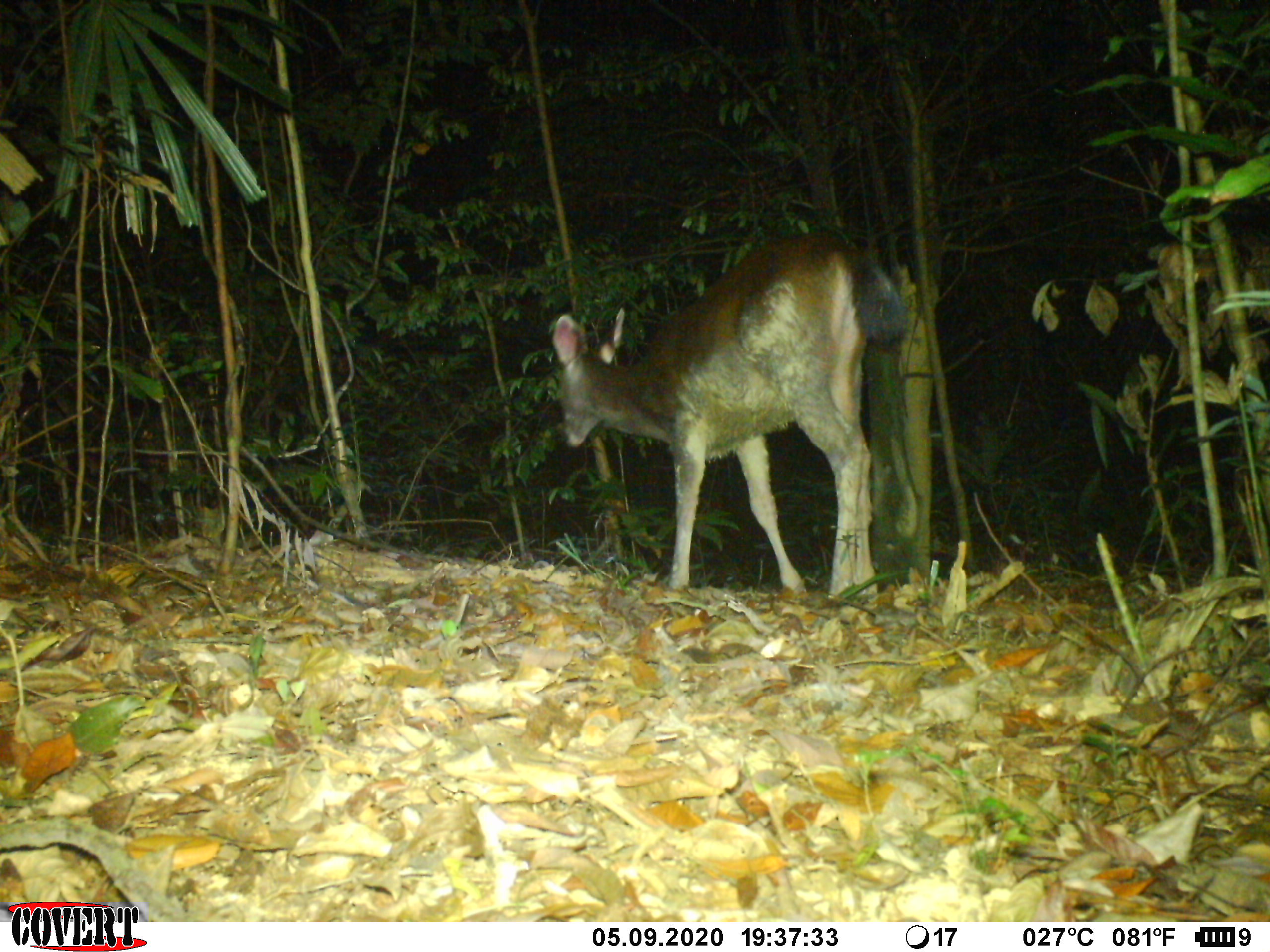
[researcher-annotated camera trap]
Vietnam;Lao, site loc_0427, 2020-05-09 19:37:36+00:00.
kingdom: Animalia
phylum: Chordata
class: Mammalia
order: Artiodactyla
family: Cervidae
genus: Rusa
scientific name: Rusa unicolor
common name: sambar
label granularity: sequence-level